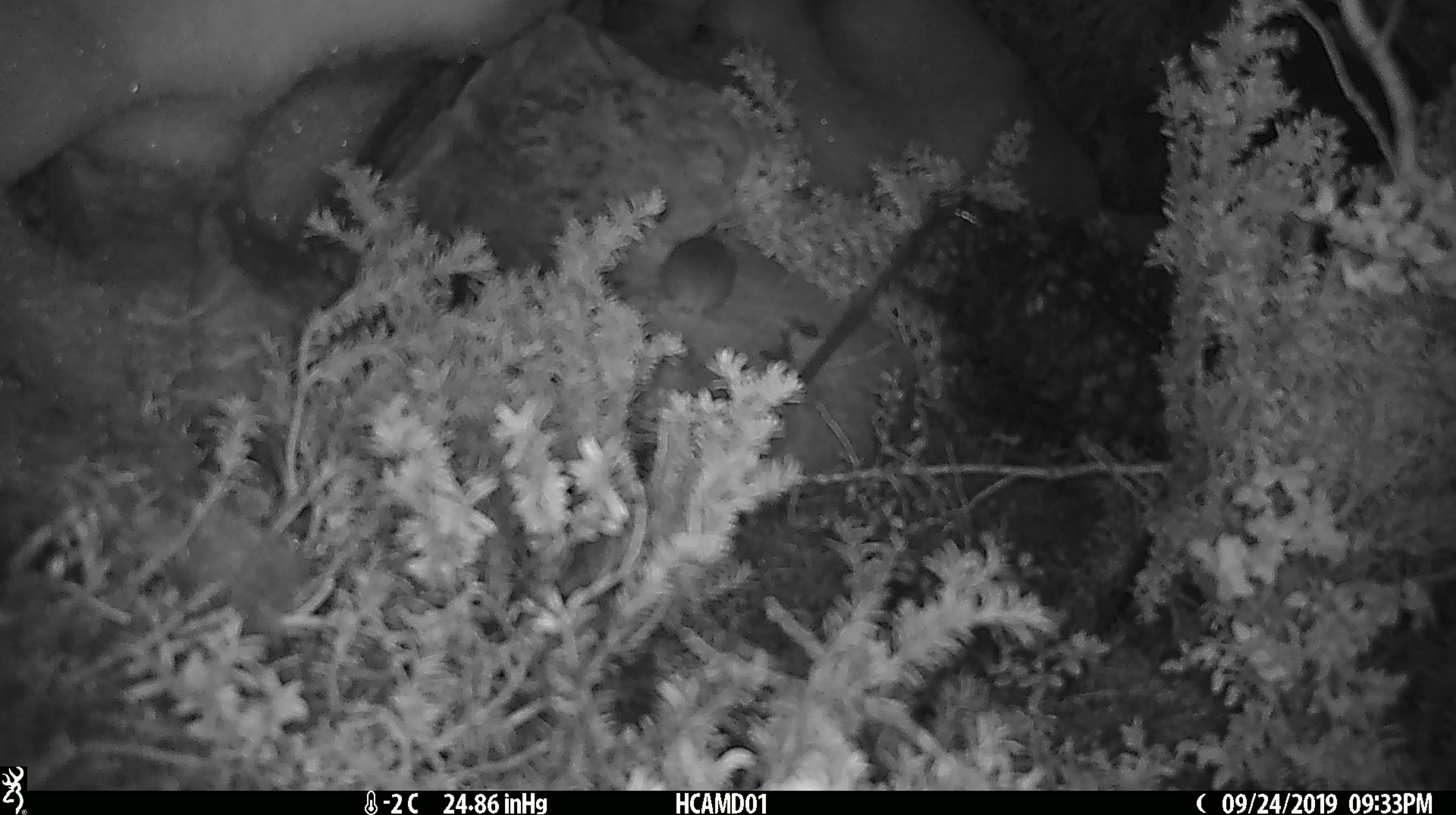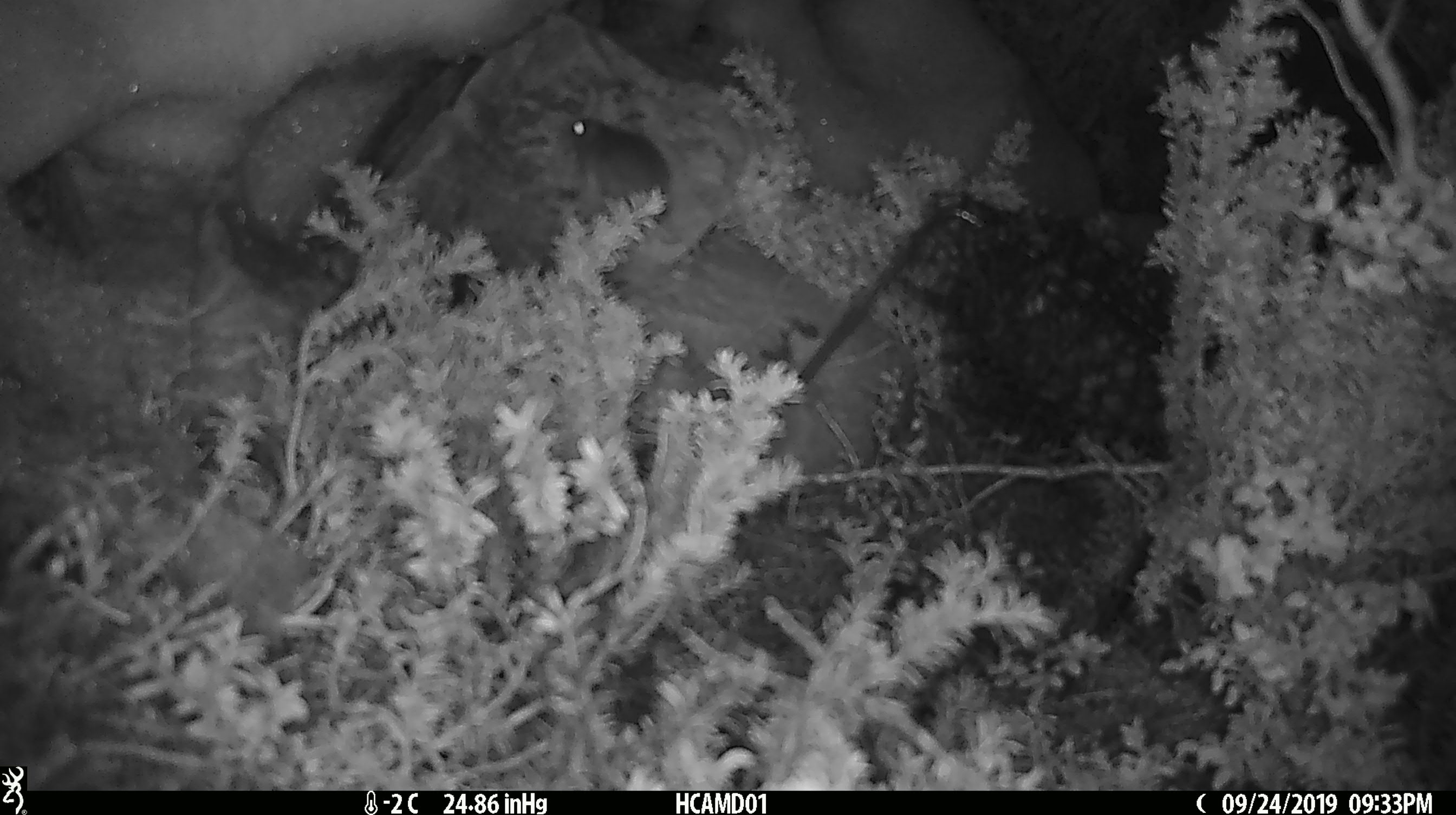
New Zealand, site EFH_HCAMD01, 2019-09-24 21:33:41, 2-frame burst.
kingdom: Animalia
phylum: Chordata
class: Mammalia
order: Rodentia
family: Muridae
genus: Mus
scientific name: Mus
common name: mouse